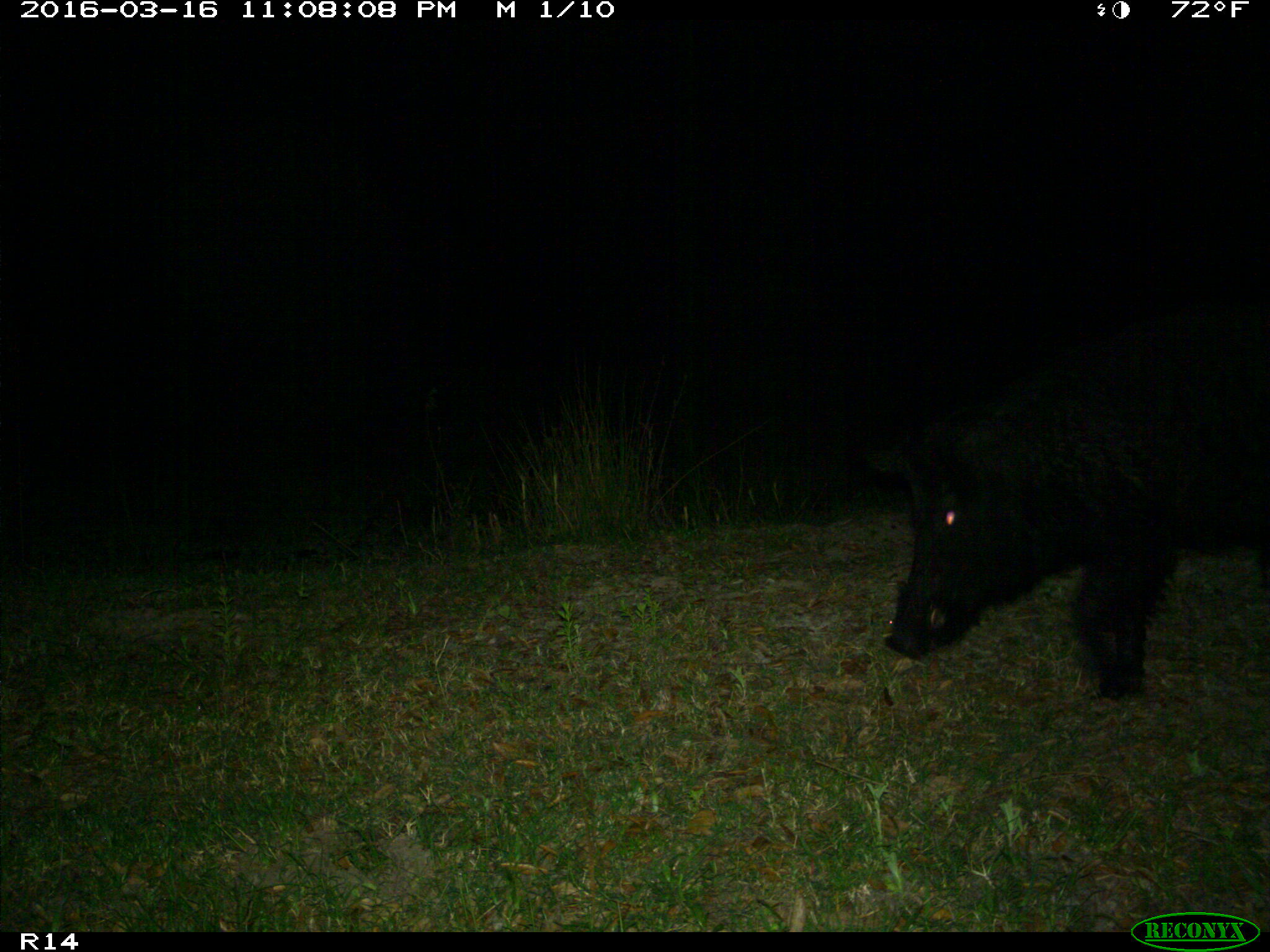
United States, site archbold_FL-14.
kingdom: Animalia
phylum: Chordata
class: Mammalia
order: Artiodactyla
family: Suidae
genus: Sus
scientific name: Sus scrofa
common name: wild boar